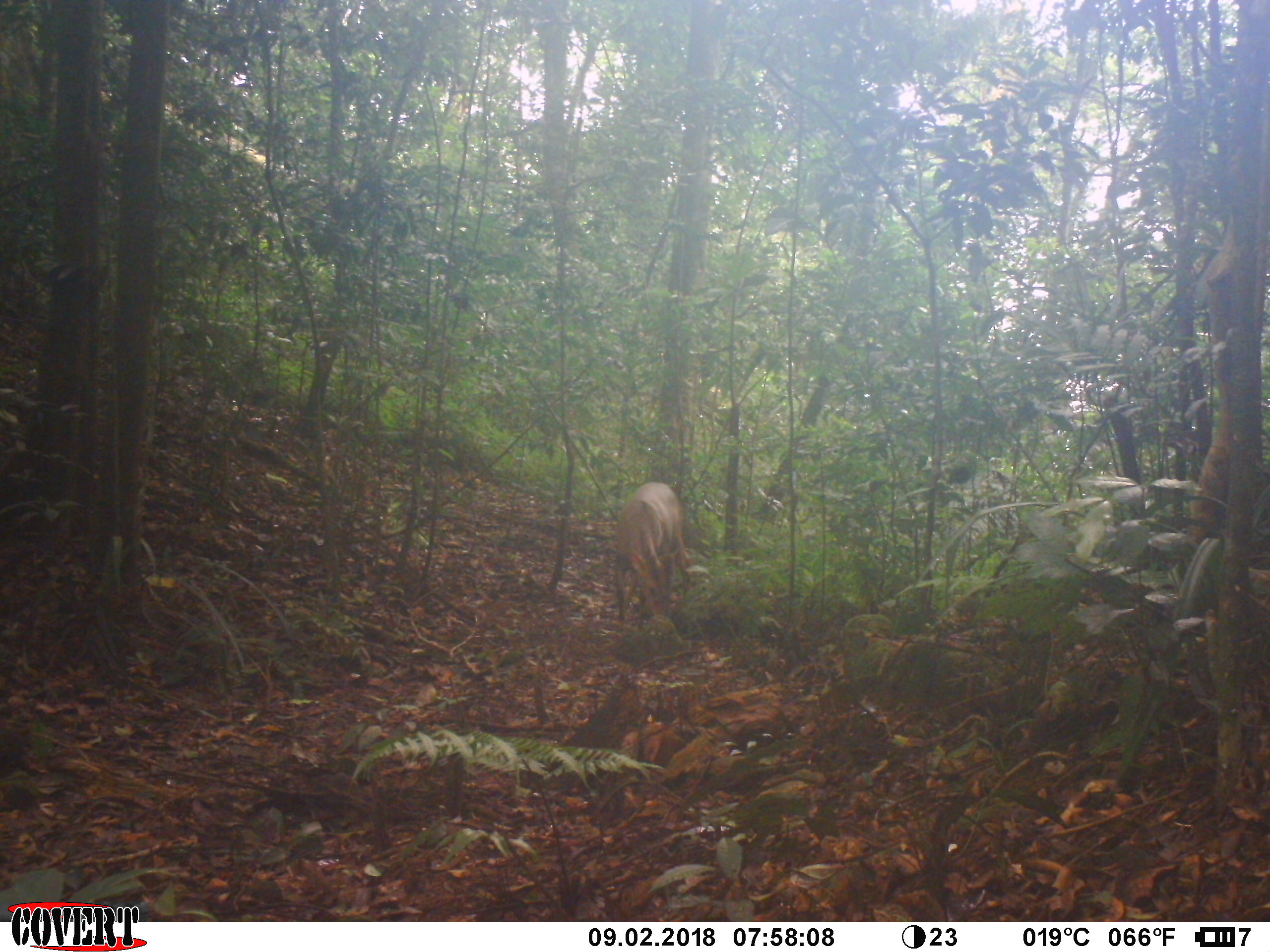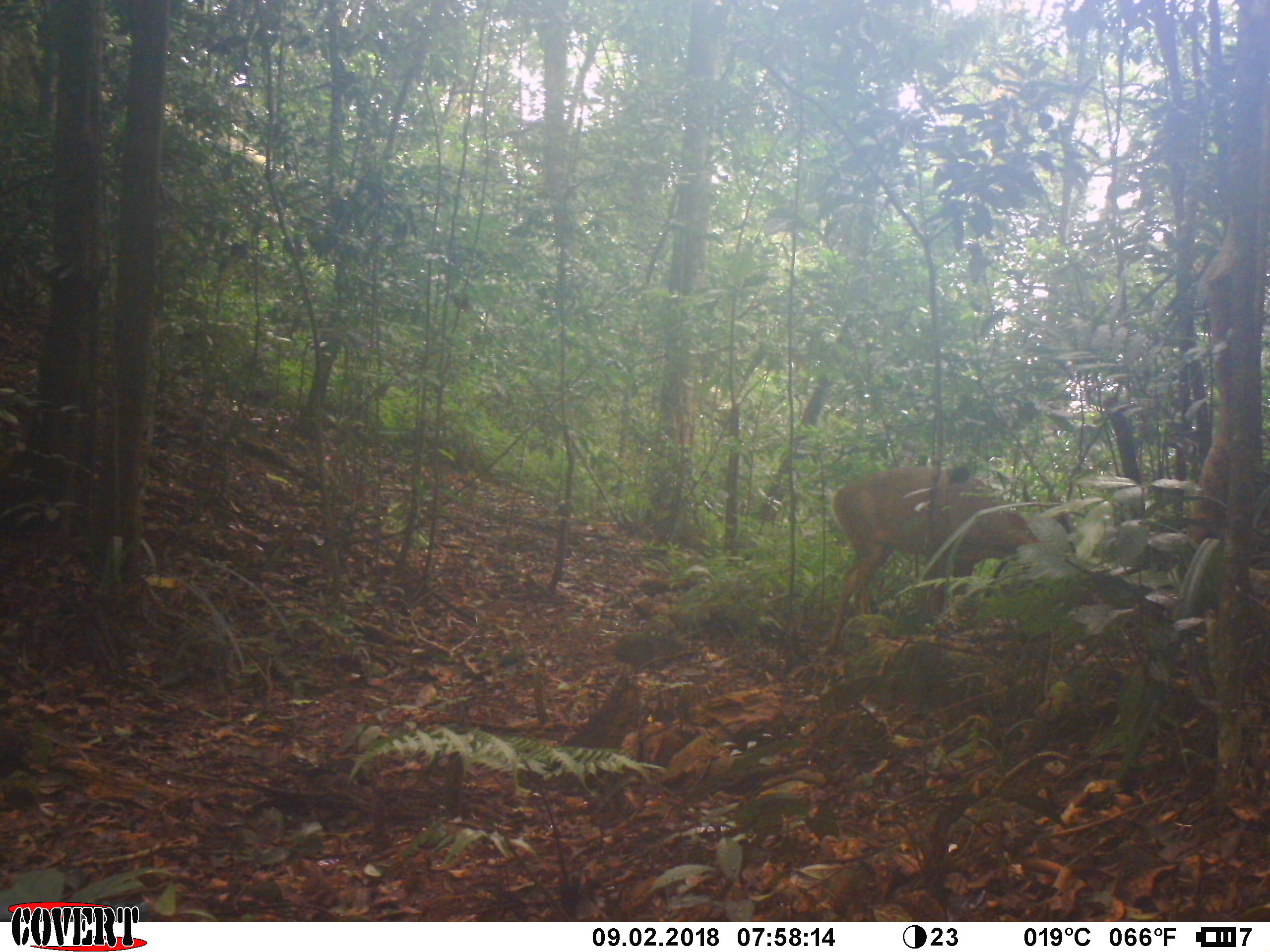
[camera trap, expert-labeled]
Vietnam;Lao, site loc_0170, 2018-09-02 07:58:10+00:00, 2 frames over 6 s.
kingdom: Animalia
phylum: Chordata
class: Mammalia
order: Artiodactyla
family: Cervidae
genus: Muntiacus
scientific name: Muntiacus vuquangensis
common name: large-antlered muntjac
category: large antlered muntjac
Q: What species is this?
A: Large antlered muntjac (large-antlered muntjac) (Muntiacus vuquangensis).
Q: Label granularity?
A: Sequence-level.